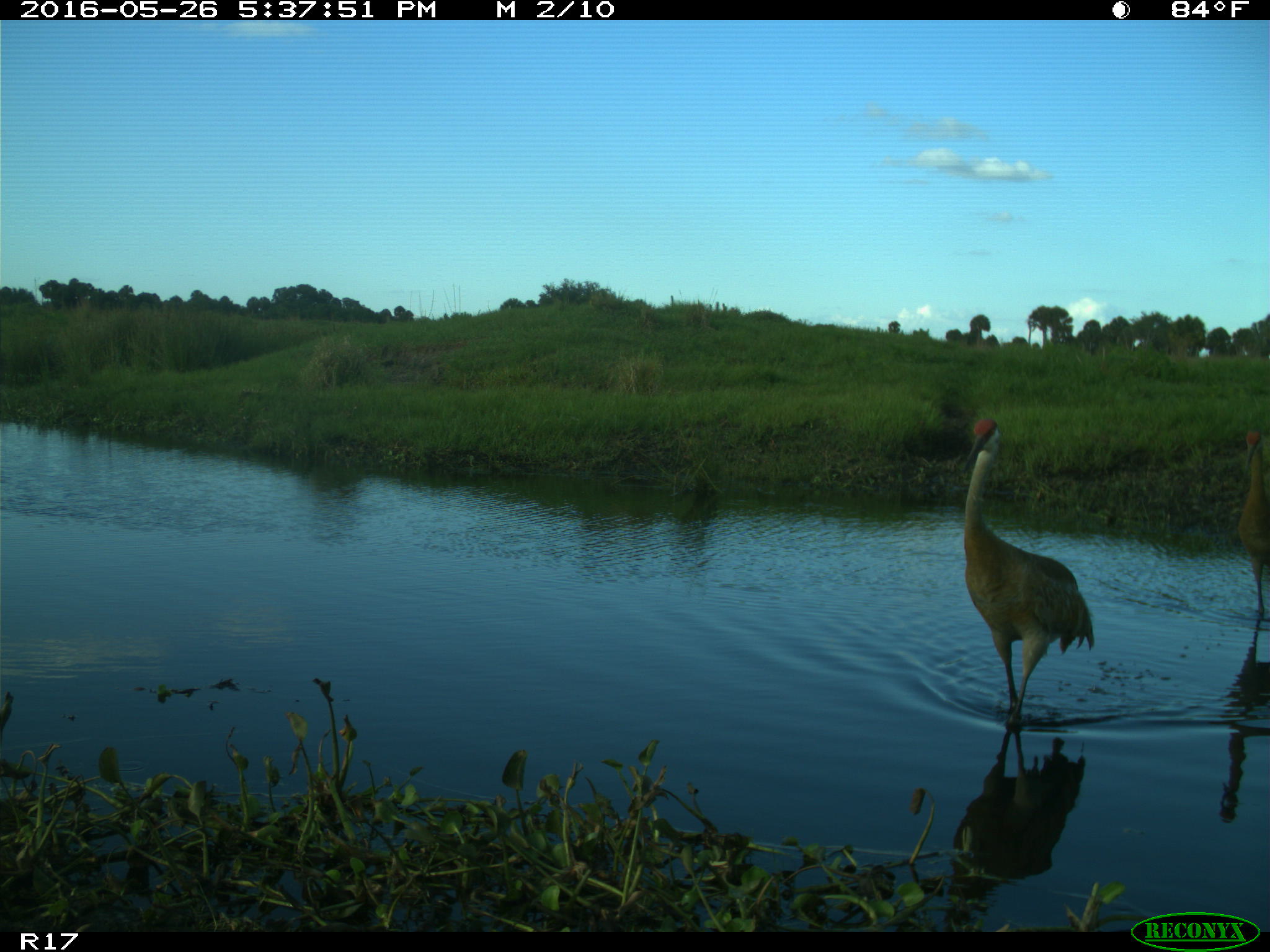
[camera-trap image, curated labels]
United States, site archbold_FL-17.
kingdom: Animalia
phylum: Chordata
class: Aves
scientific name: Aves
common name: birds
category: unidentified bird